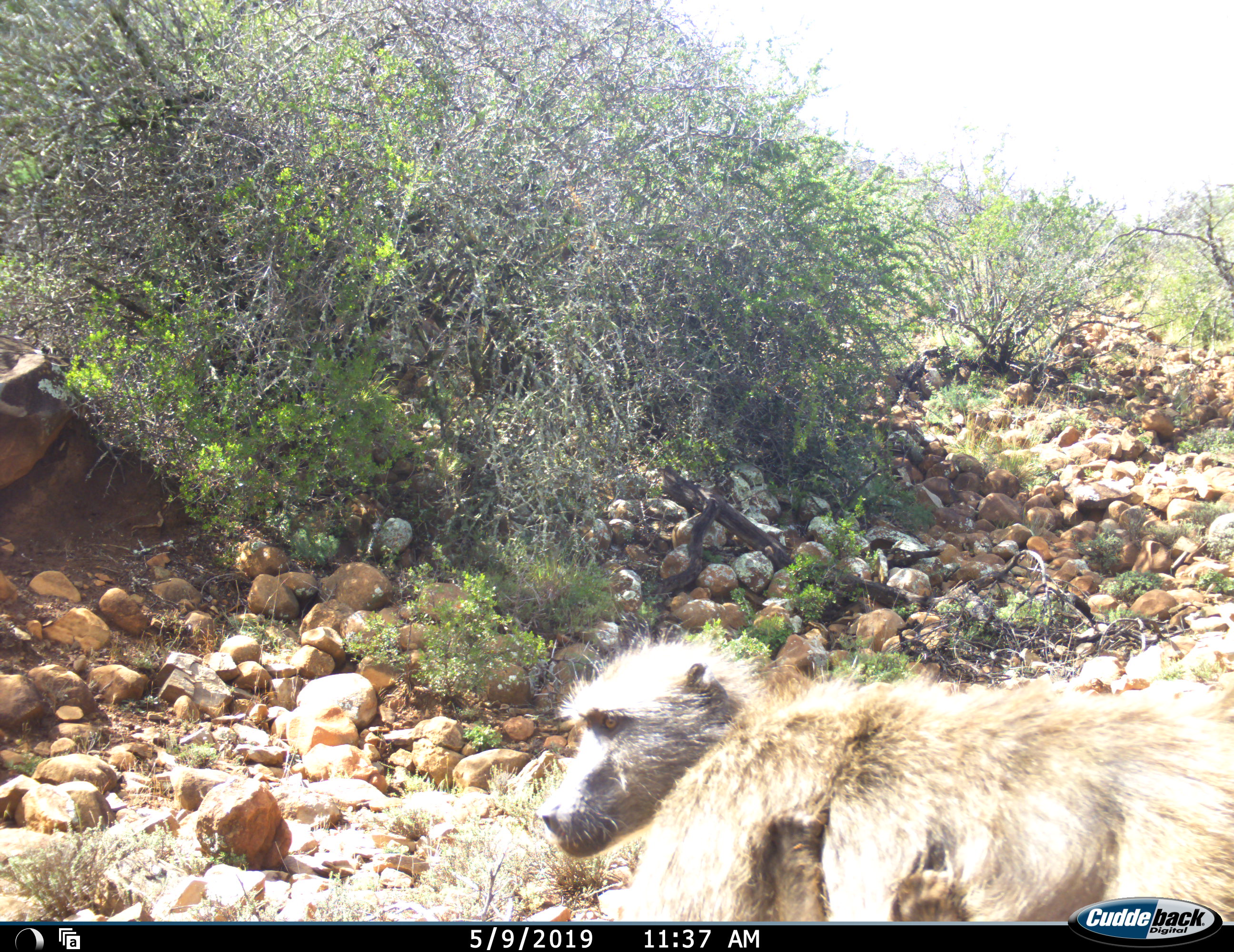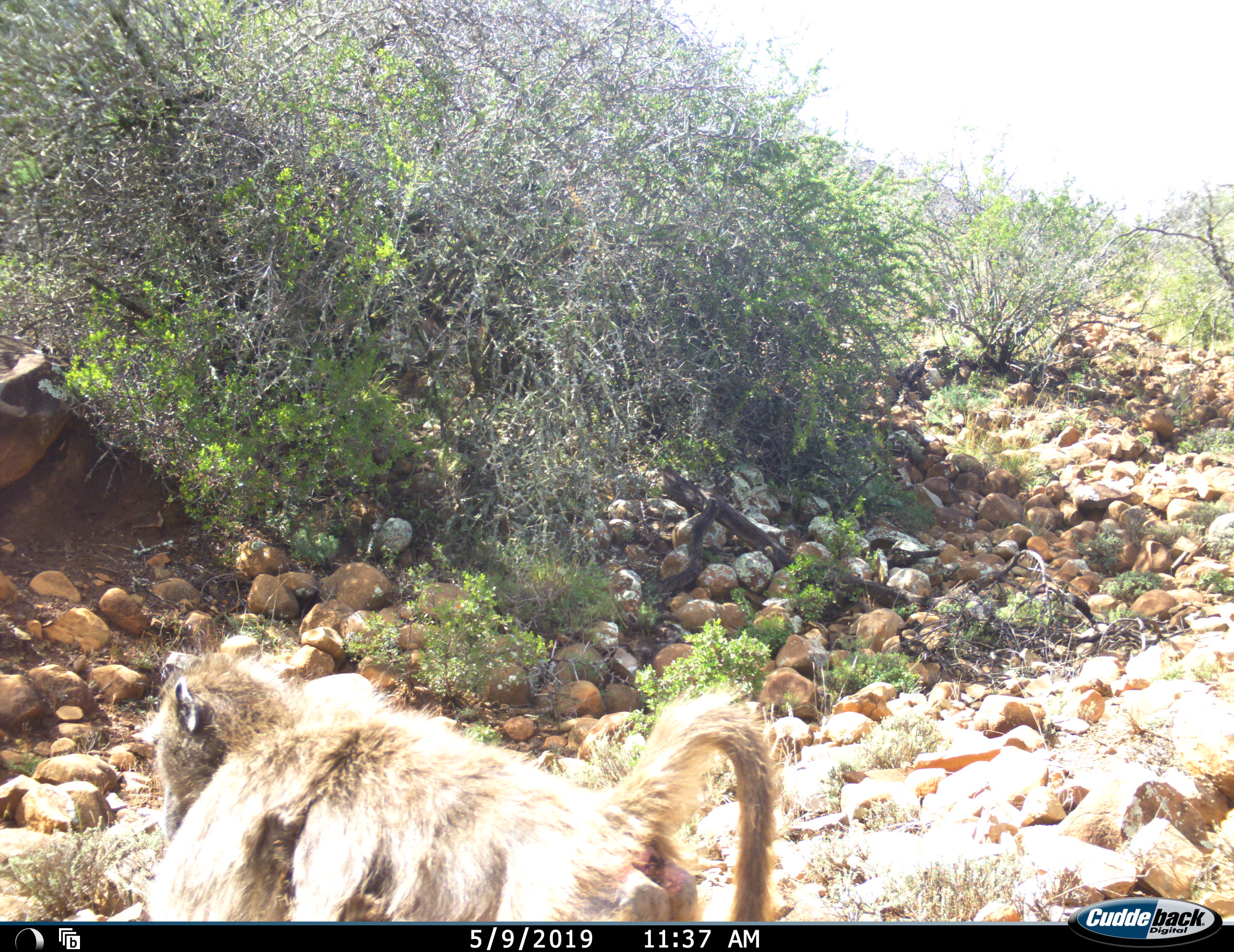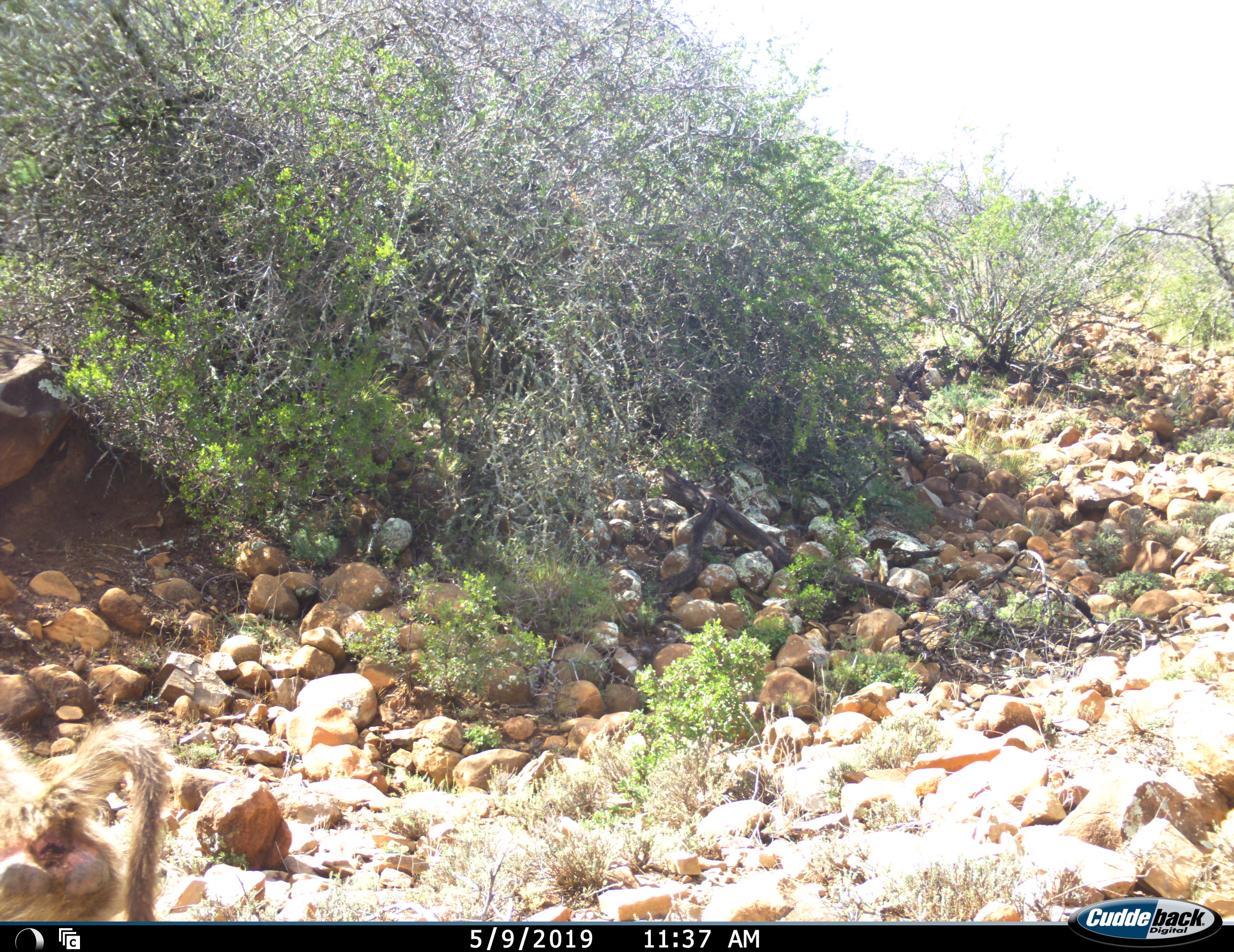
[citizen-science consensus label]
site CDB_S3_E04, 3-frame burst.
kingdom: Animalia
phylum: Chordata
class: Mammalia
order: Primates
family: Cercopithecidae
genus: Papio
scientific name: Papio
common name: baboon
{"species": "baboon (Papio)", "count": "1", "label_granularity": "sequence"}